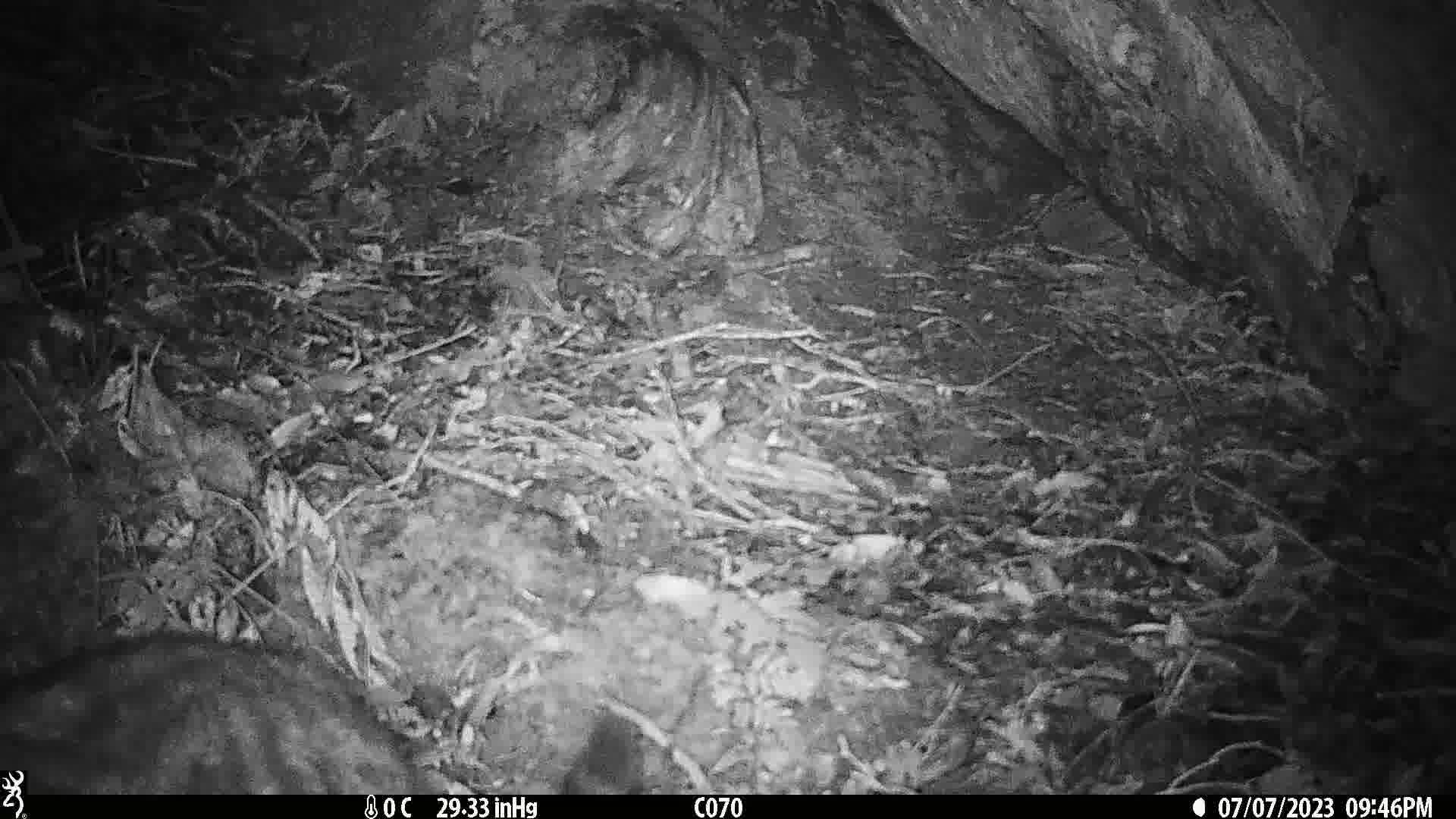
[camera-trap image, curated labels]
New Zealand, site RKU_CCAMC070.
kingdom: Animalia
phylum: Chordata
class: Mammalia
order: Carnivora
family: Felidae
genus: Felis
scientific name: Felis catus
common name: domestic cat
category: cat